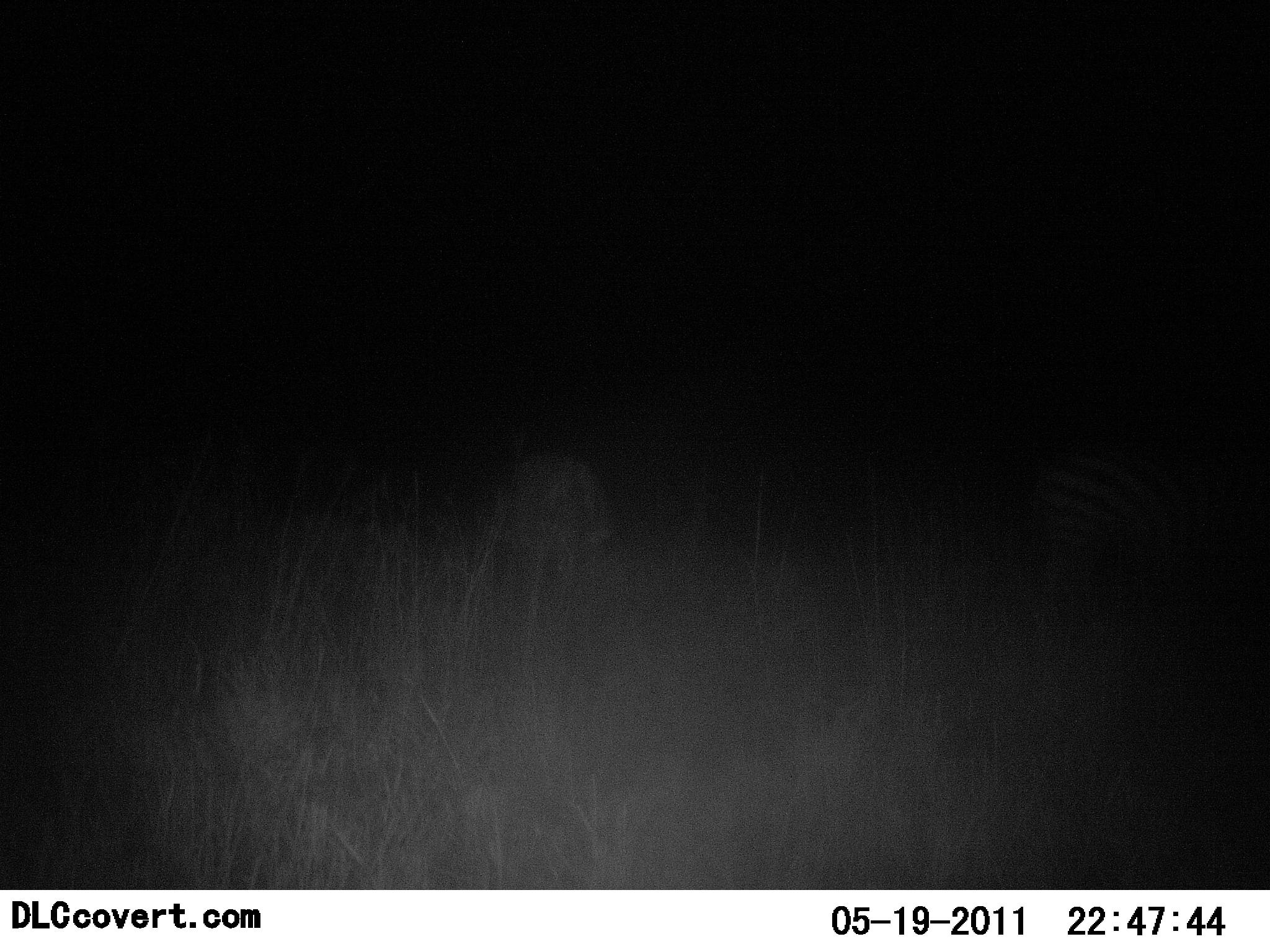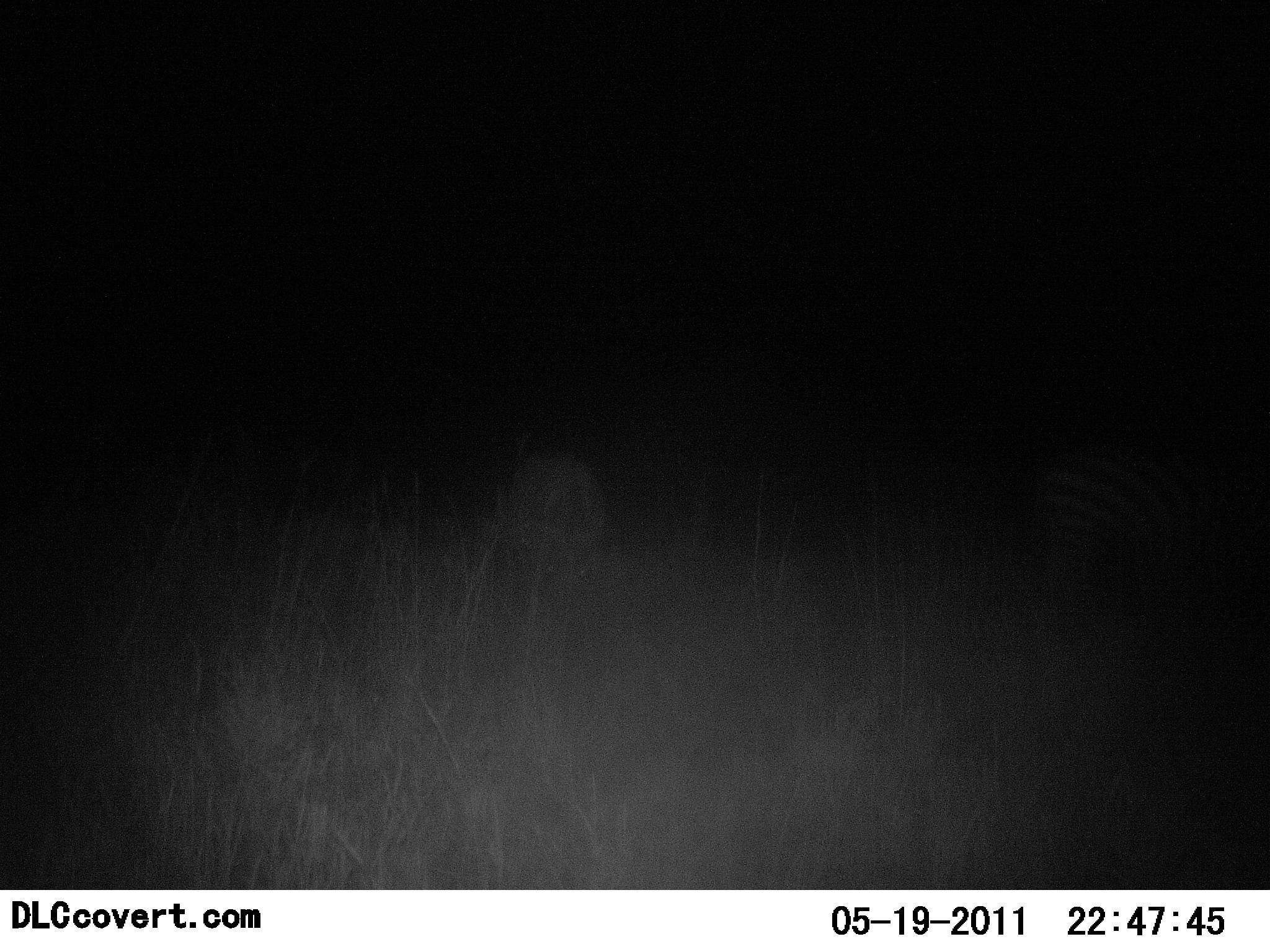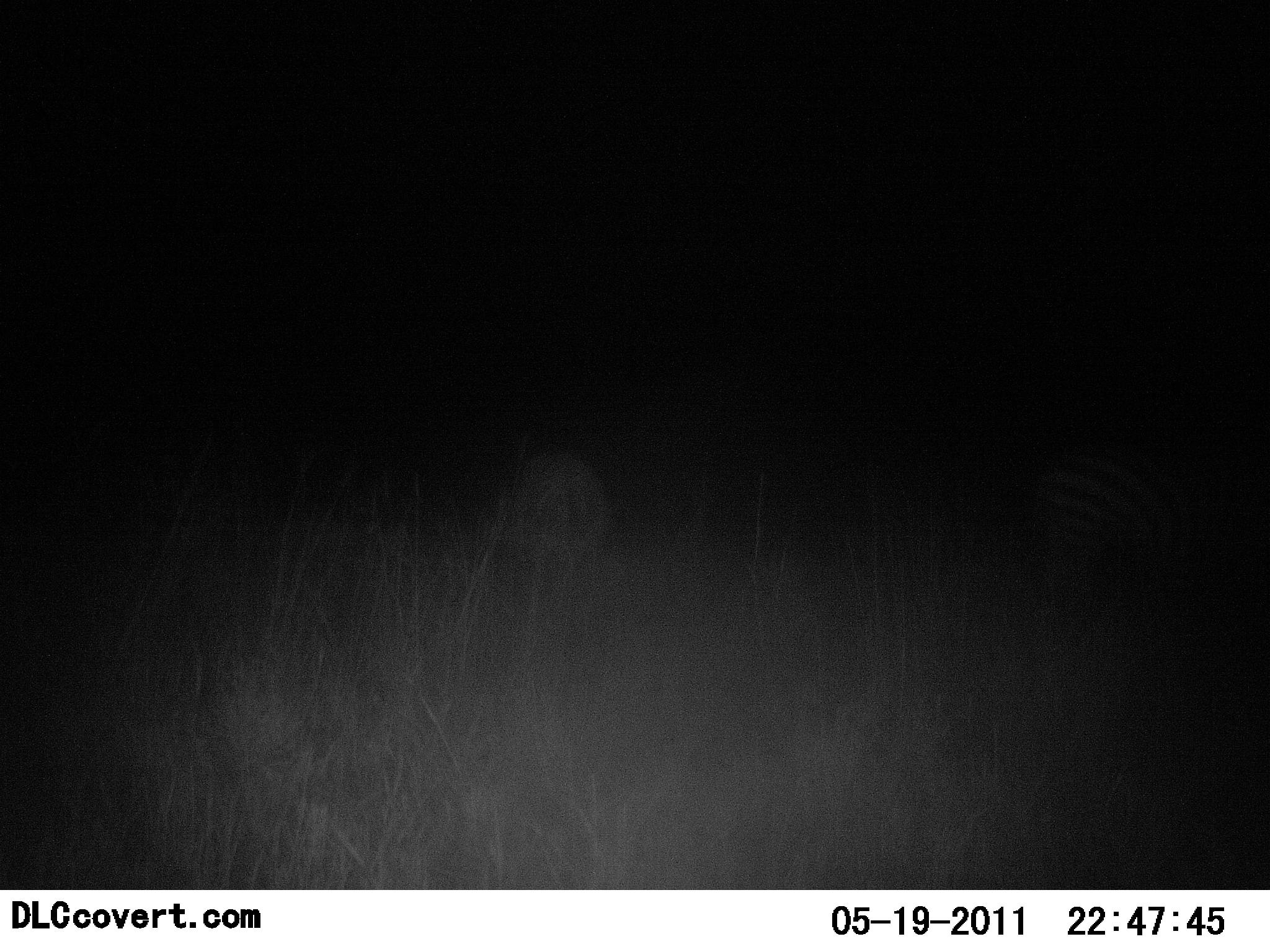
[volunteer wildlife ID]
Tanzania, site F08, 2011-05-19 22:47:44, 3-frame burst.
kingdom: Animalia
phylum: Chordata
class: Mammalia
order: Perissodactyla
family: Equidae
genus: Equus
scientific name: Equus quagga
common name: plains zebra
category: zebra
Zebra (plains zebra) (Equus quagga), count 1. Behavior (volunteer vote fractions): standing 83%, resting 17%, moving 0%, interacting 0%. Young present (vote fraction): 0%. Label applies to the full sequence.